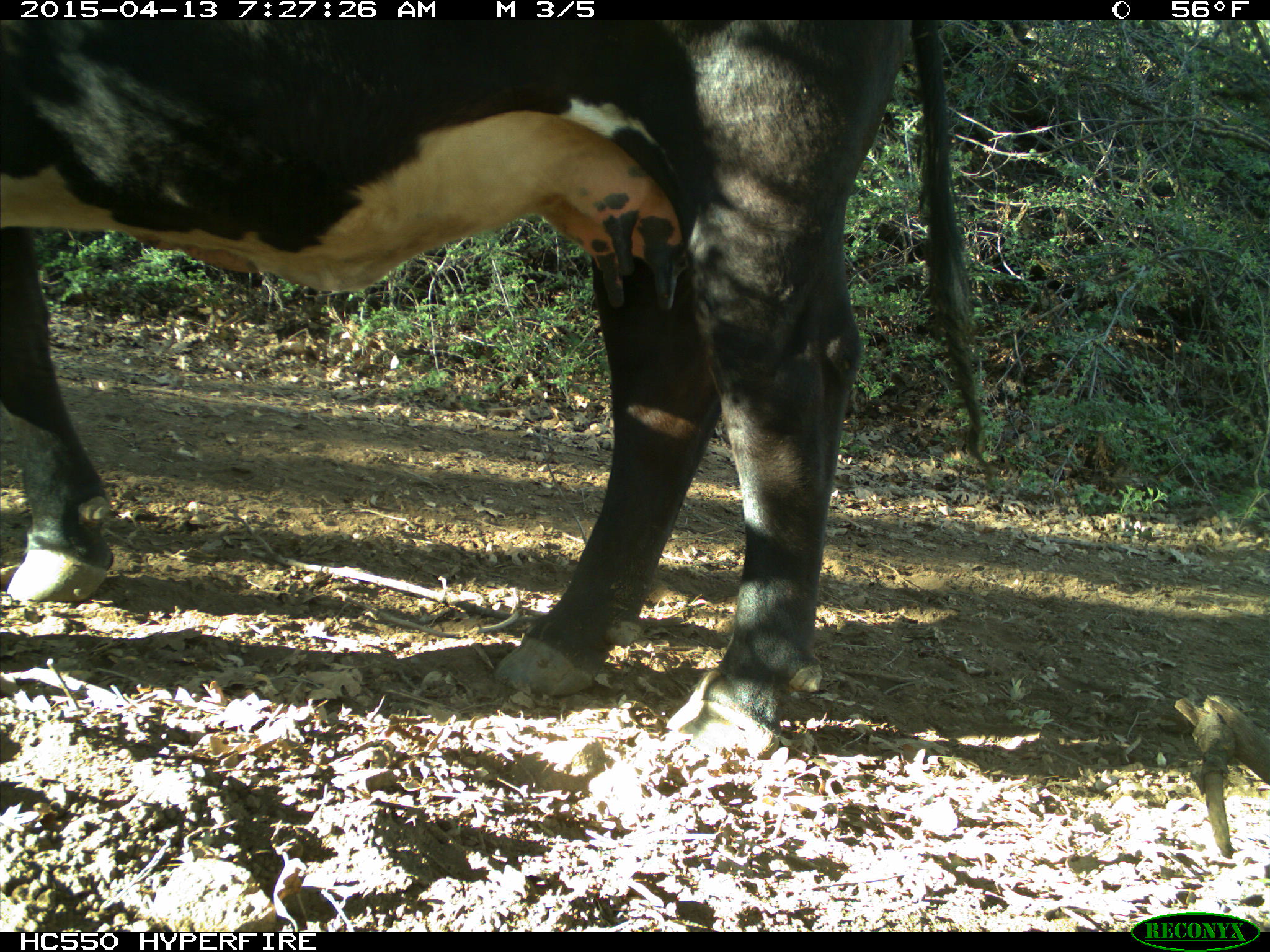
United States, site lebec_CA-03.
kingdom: Animalia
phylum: Chordata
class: Mammalia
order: Artiodactyla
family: Bovidae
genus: Bos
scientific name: Bos taurus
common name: domestic cow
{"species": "Bos taurus (domestic cow)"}